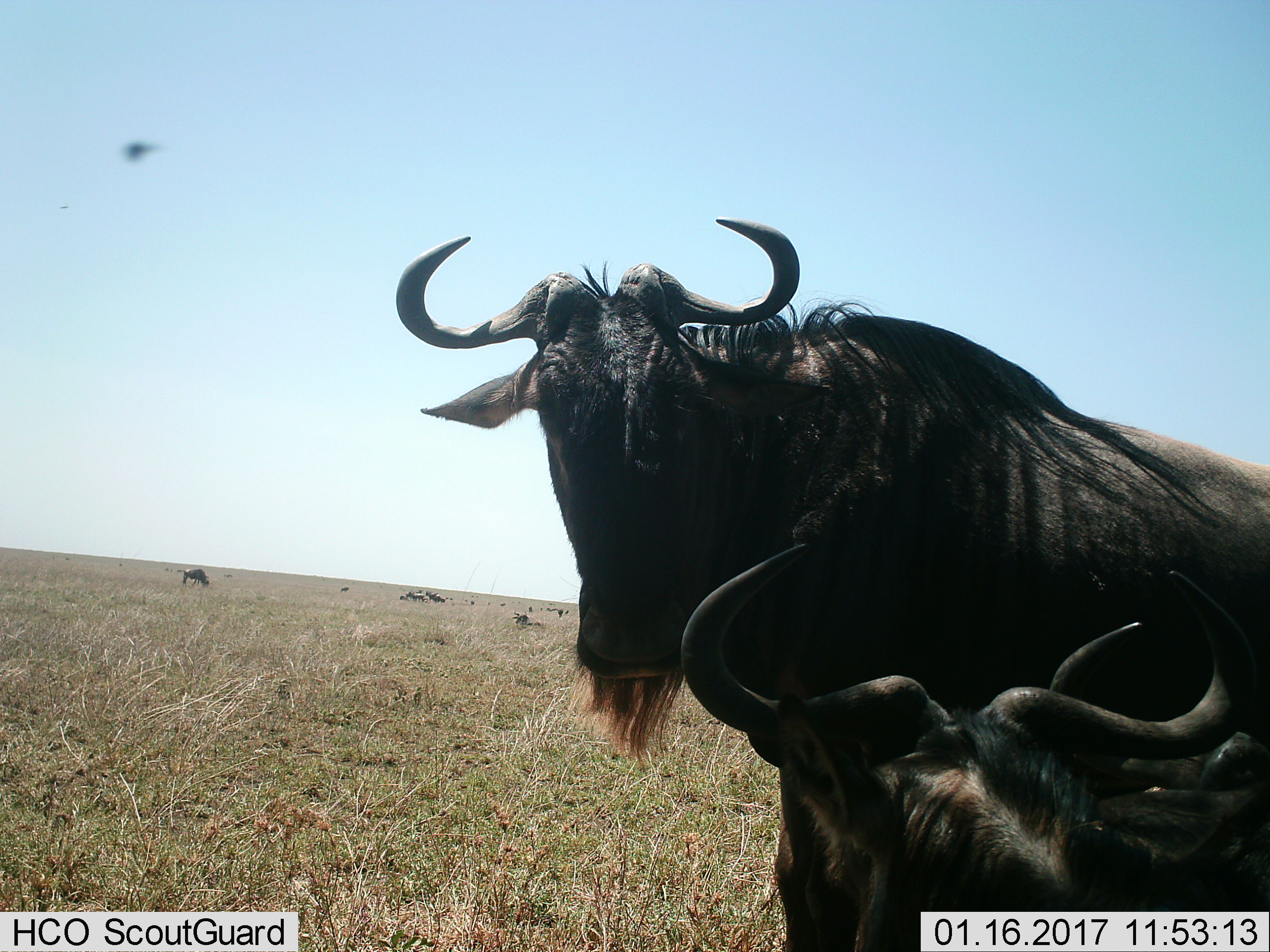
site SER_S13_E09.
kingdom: Animalia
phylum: Chordata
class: Mammalia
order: Artiodactyla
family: Bovidae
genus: Connochaetes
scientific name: Connochaetes taurinus taurinus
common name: blue wildebeest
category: wildebeestblue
Wildebeestblue (blue wildebeest) (Connochaetes taurinus taurinus), count 11-50. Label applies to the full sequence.